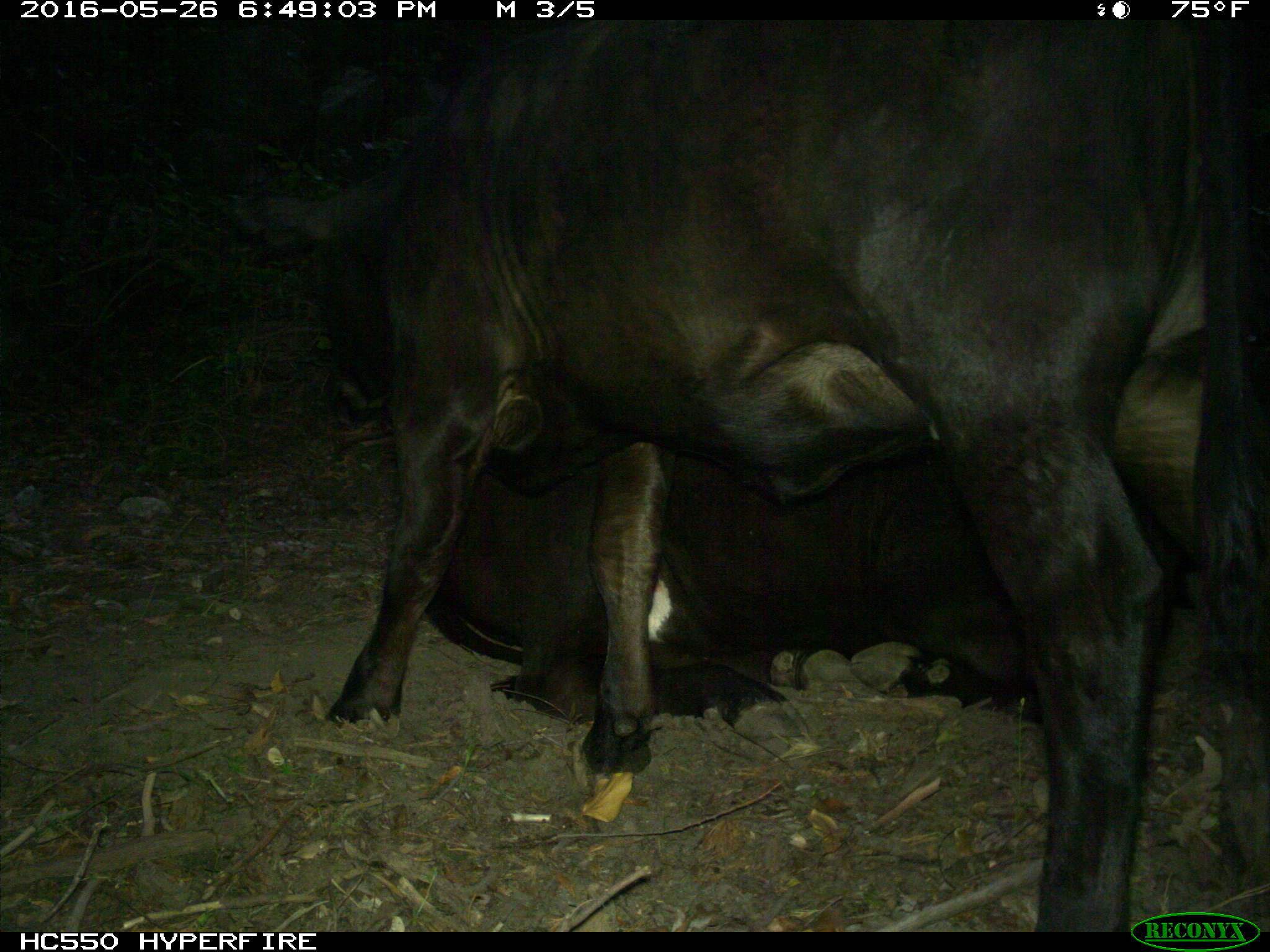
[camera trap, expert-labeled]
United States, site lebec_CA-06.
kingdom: Animalia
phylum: Chordata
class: Mammalia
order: Artiodactyla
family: Bovidae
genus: Bos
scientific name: Bos taurus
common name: domestic cow